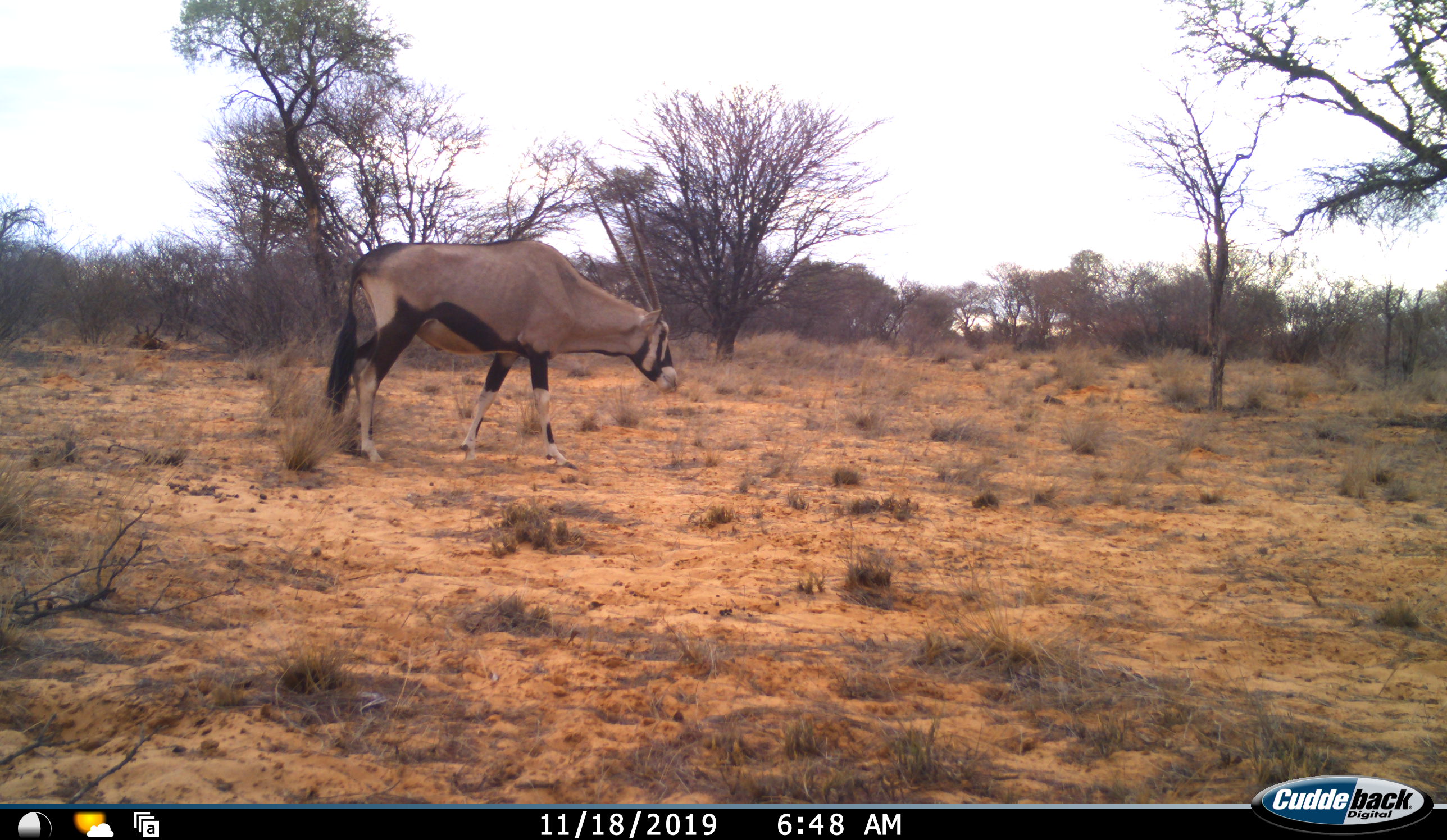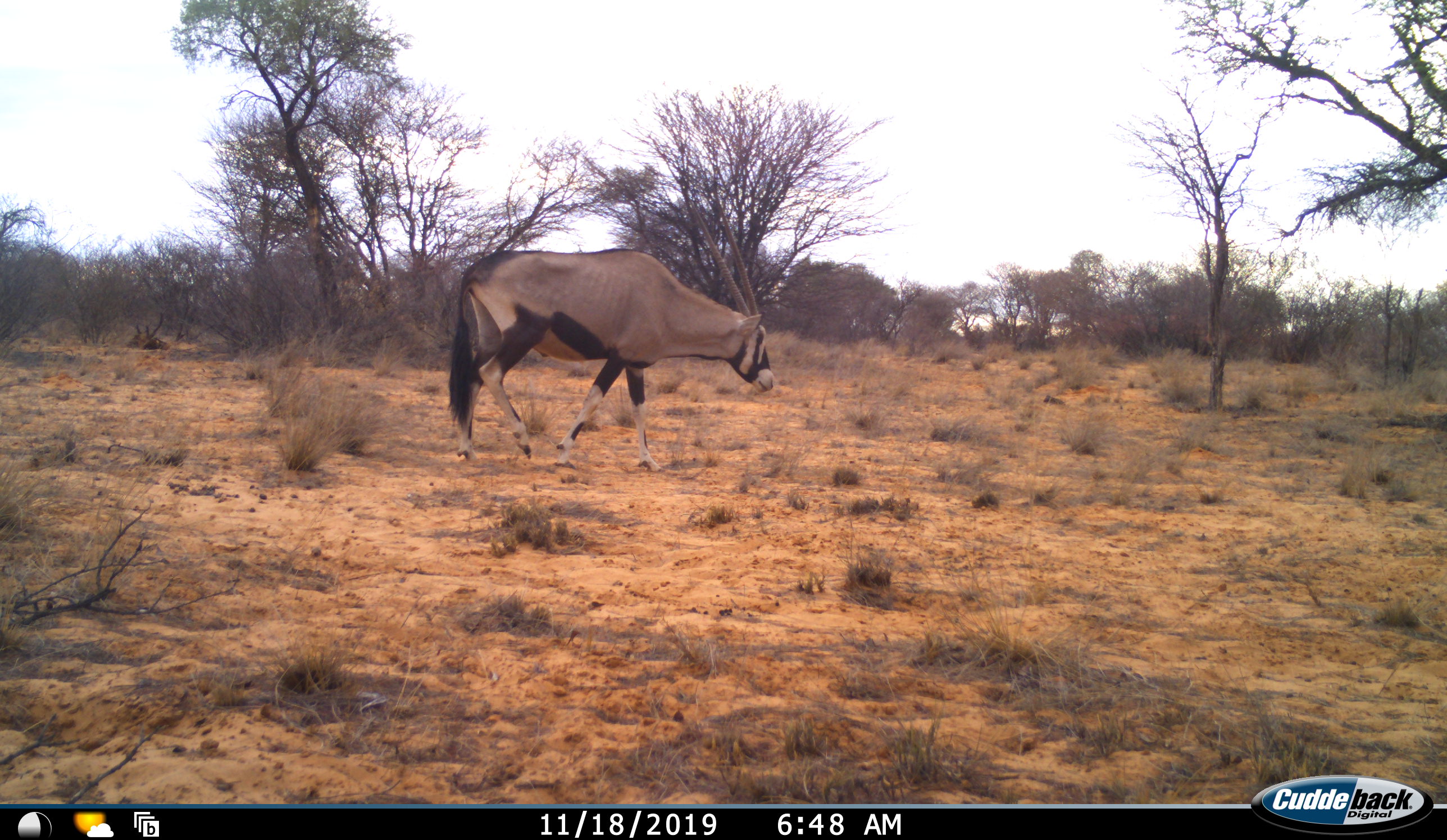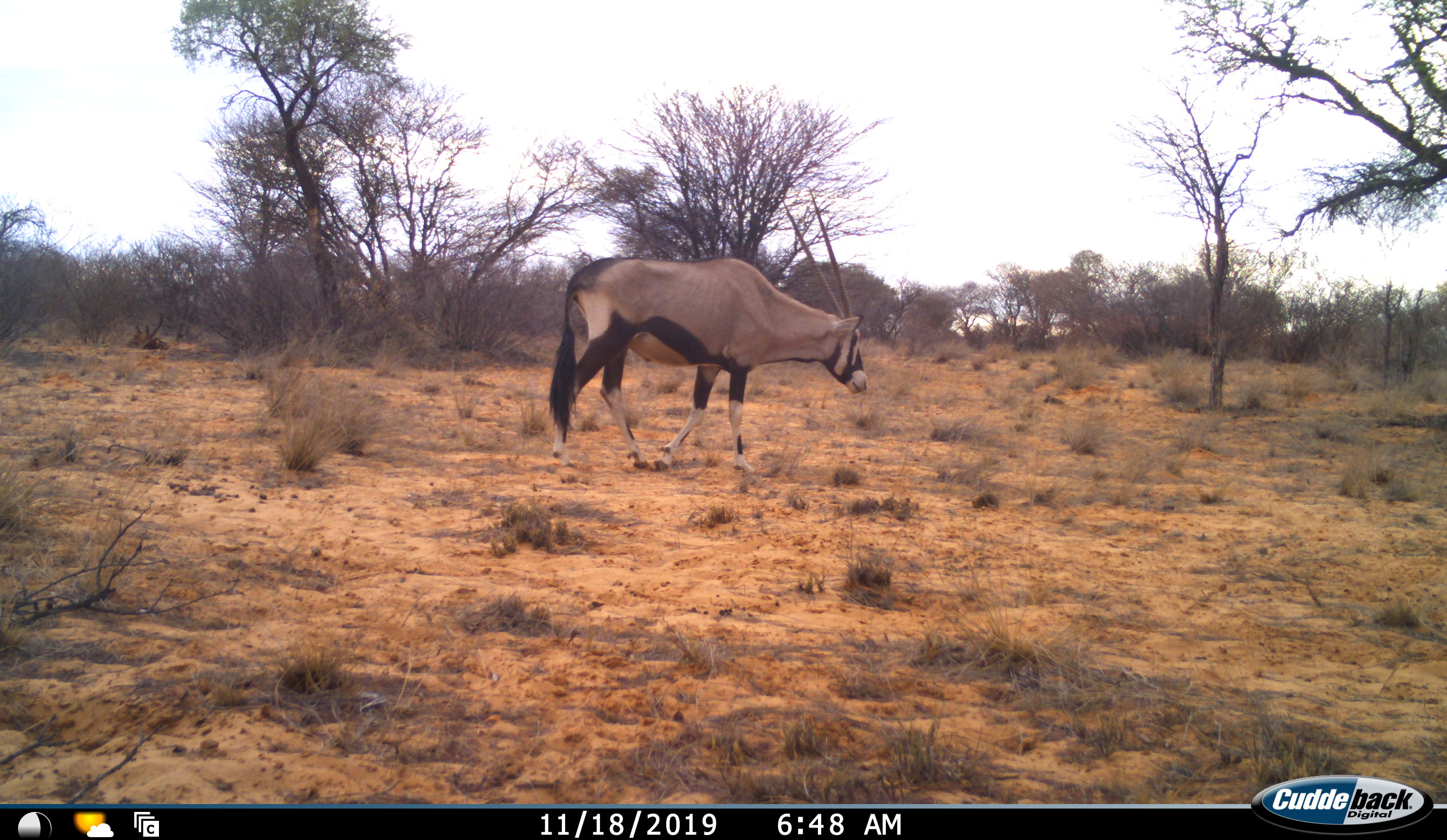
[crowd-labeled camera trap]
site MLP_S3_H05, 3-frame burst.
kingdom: Animalia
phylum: Chordata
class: Mammalia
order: Artiodactyla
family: Bovidae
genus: Oryx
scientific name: Oryx gazella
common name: gemsbok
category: oryx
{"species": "oryx (gemsbok) (Oryx gazella)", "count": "1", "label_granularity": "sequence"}